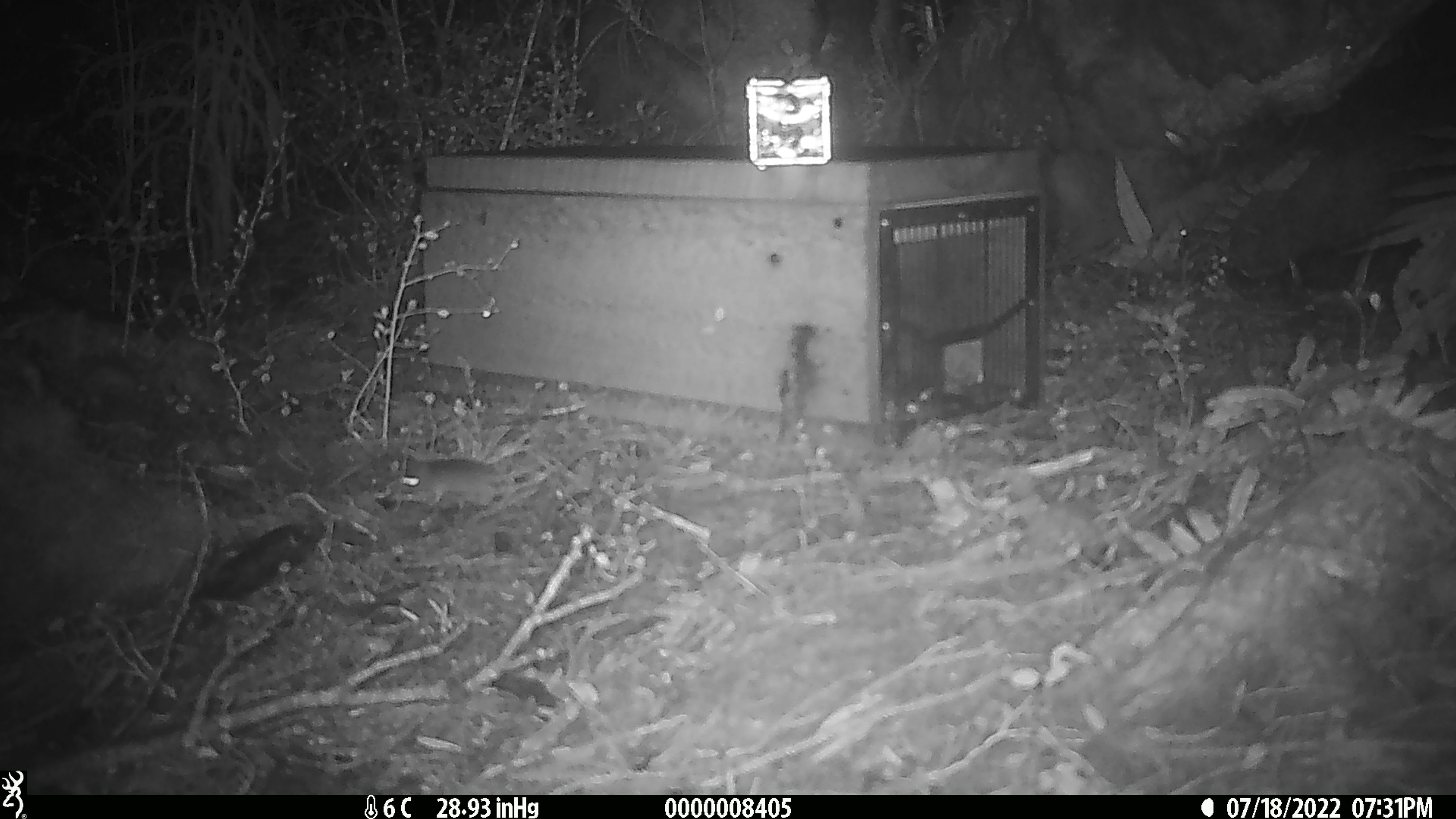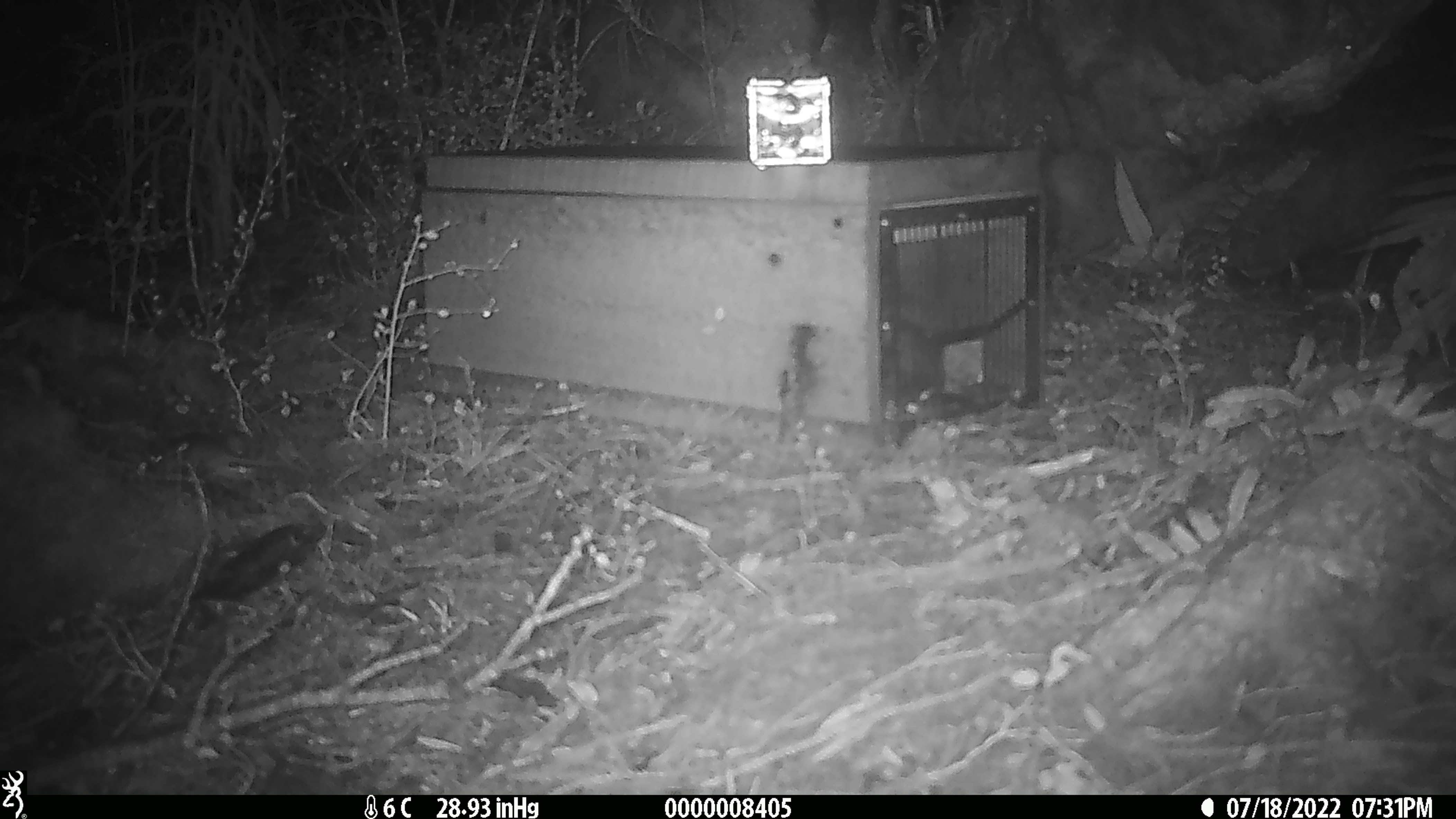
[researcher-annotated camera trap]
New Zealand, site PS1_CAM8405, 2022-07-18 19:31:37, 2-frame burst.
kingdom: Animalia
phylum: Chordata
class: Mammalia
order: Rodentia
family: Muridae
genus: Mus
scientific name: Mus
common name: mouse